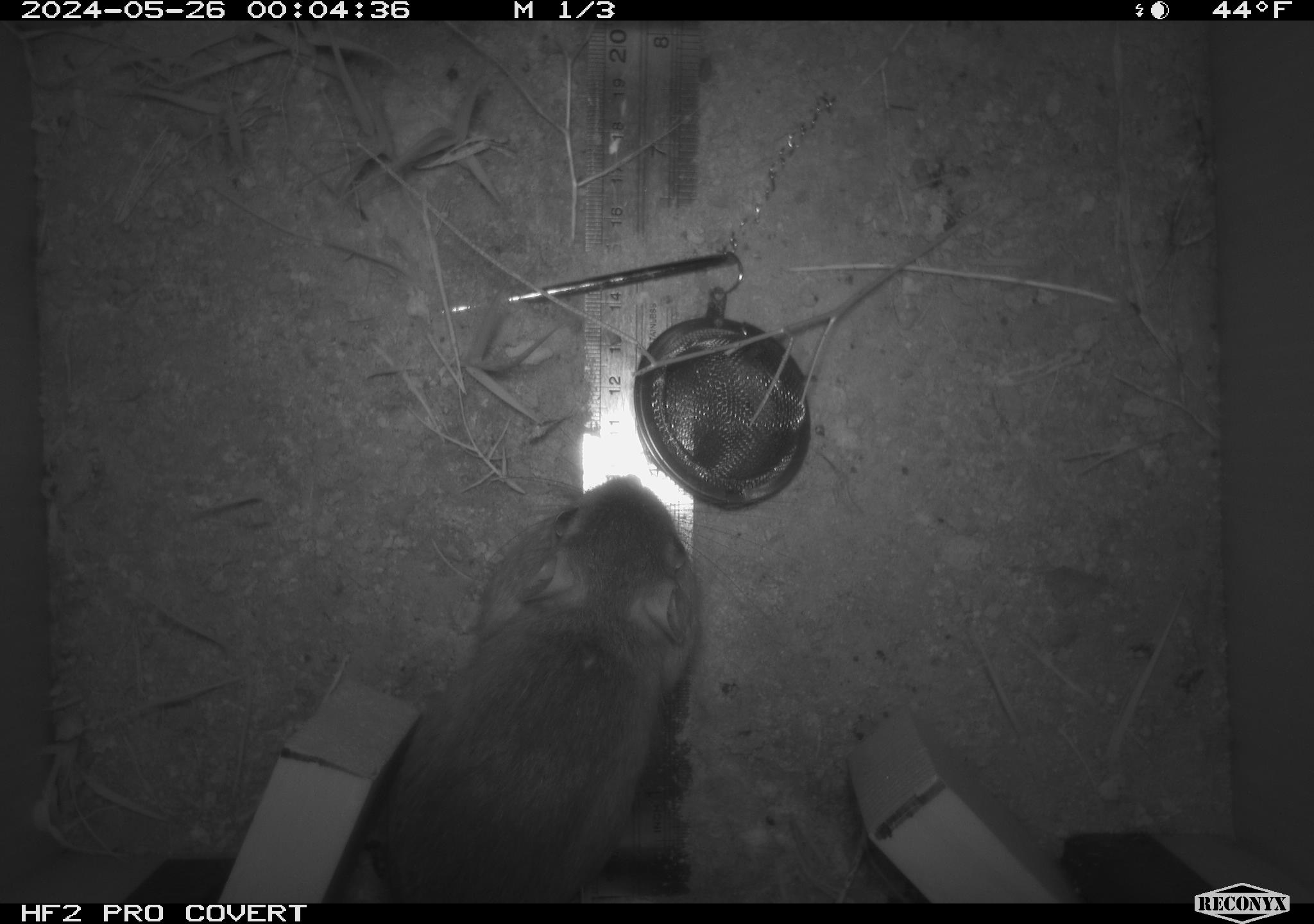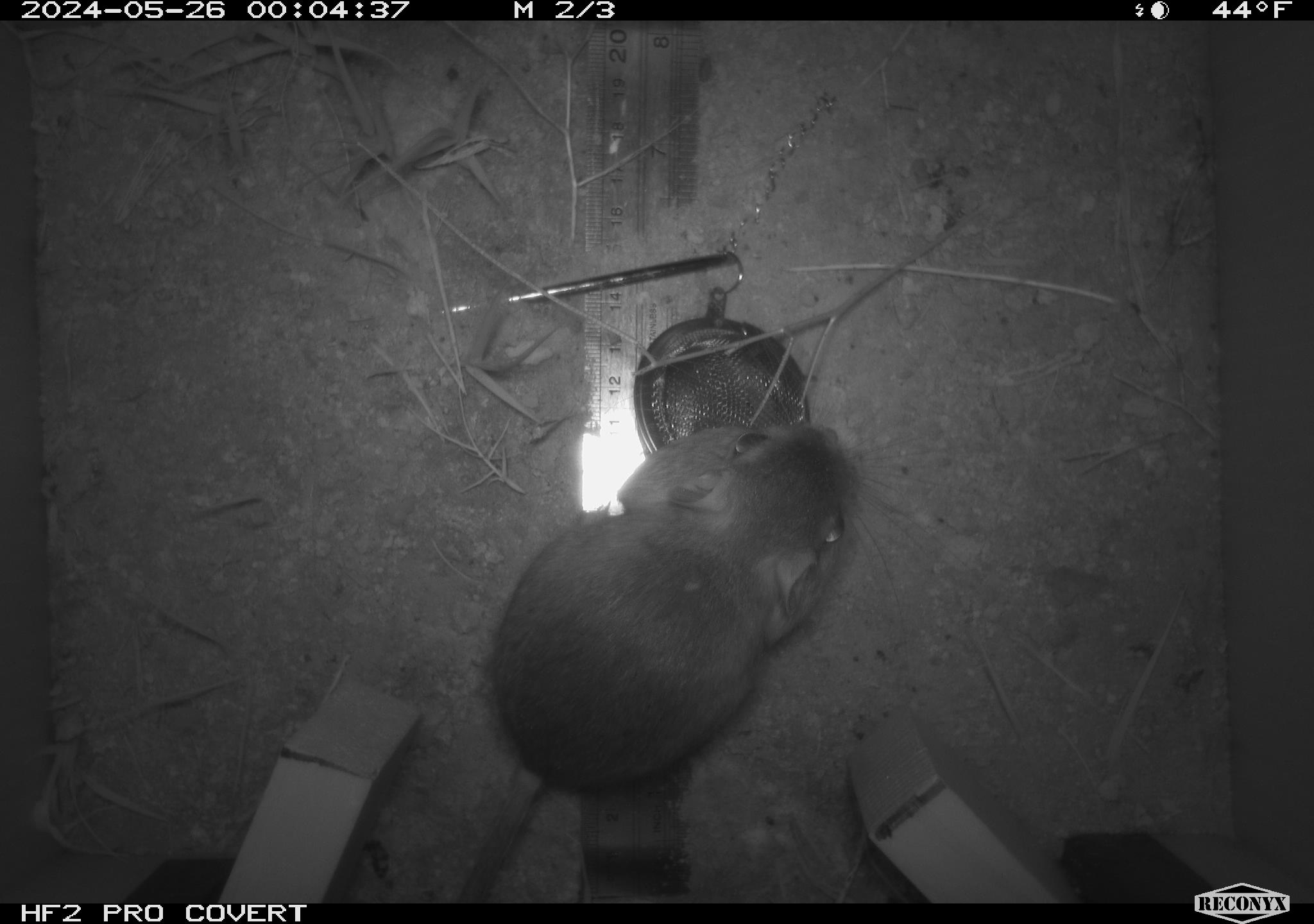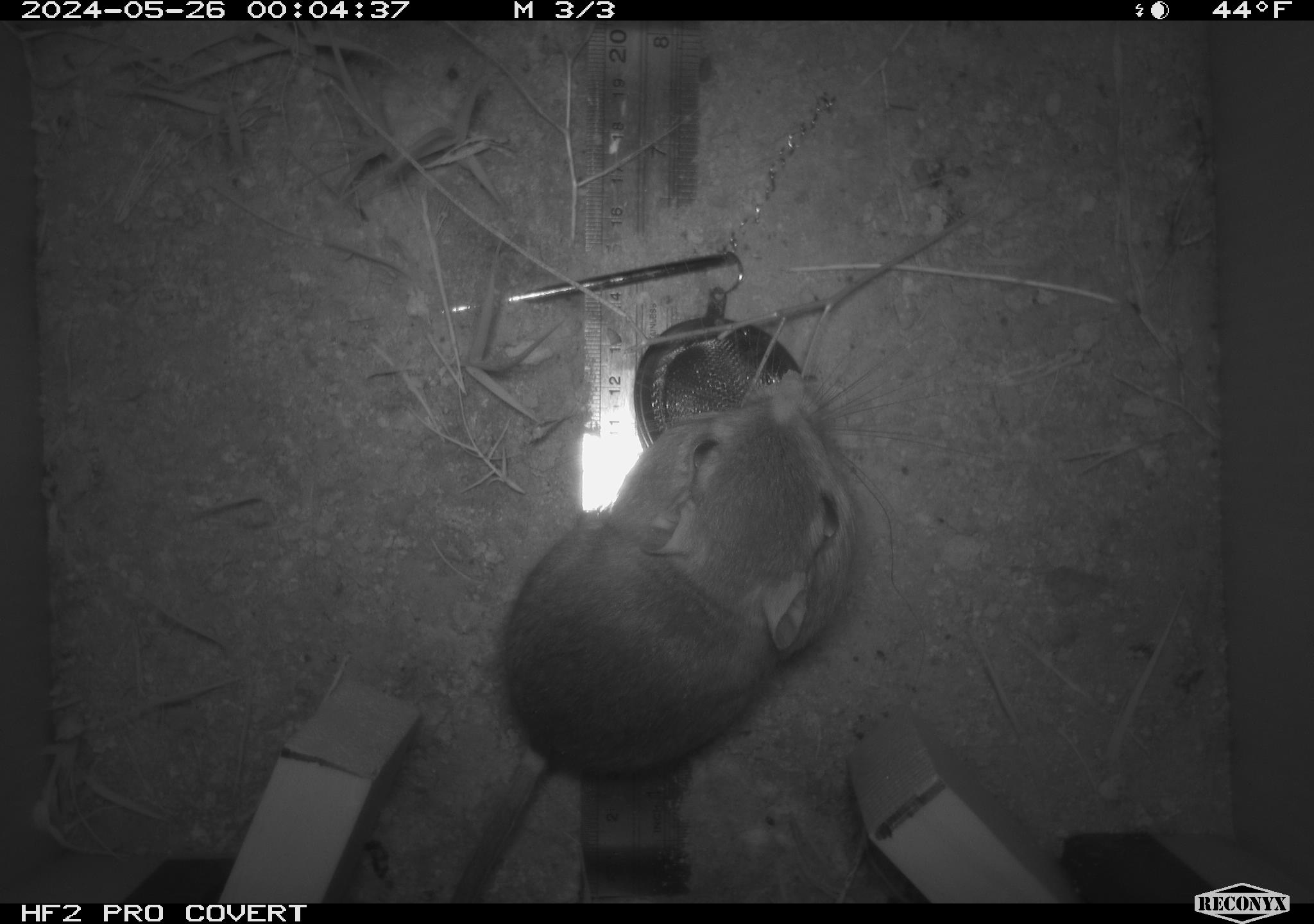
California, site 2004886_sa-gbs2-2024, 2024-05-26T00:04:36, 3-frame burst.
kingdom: Animalia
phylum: Chordata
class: Mammalia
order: Rodentia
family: Heteromyidae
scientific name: Heteromyidae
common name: kangaroo rats and pocket mice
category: heteromyidae family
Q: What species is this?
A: Heteromyidae family (kangaroo rats and pocket mice) (Heteromyidae).